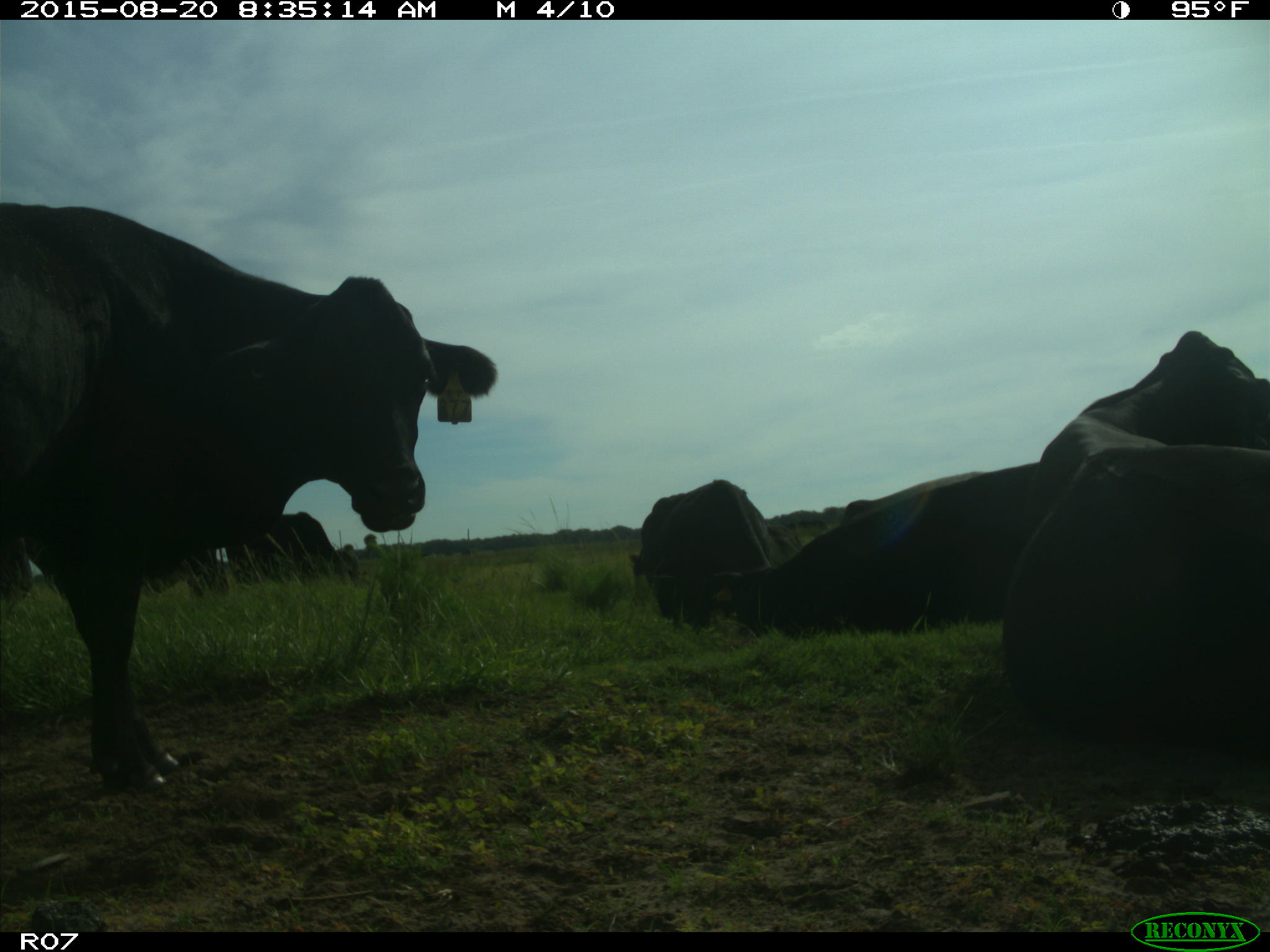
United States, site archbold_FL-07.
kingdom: Animalia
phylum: Chordata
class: Mammalia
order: Artiodactyla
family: Bovidae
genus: Bos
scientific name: Bos taurus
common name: domestic cow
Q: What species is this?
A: Bos taurus (domestic cow).